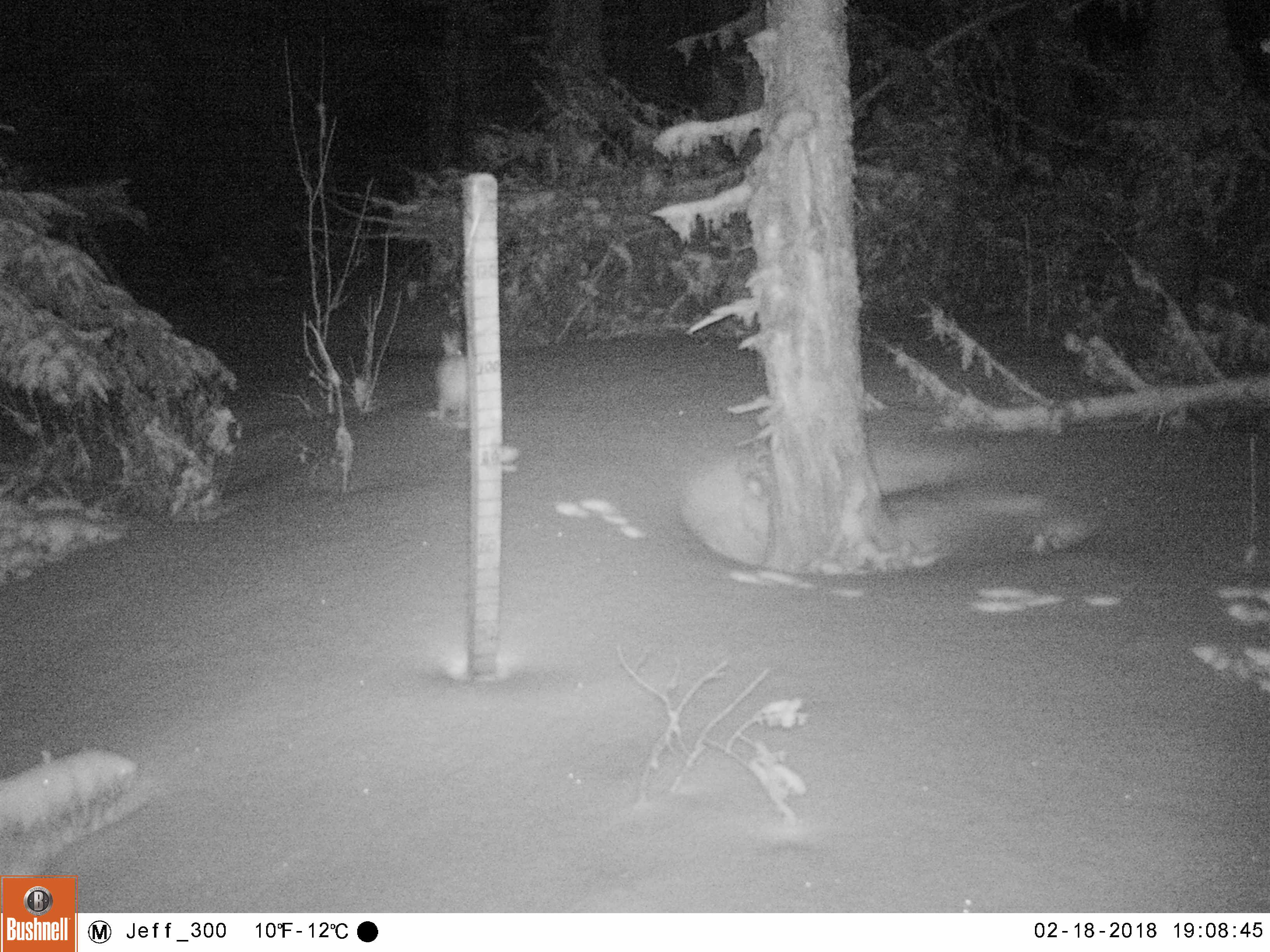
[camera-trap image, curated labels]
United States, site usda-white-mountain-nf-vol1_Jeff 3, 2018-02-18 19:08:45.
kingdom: Animalia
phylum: Chordata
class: Mammalia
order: Lagomorpha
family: Leporidae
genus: Lepus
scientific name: Lepus americanus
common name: snowshoe hare